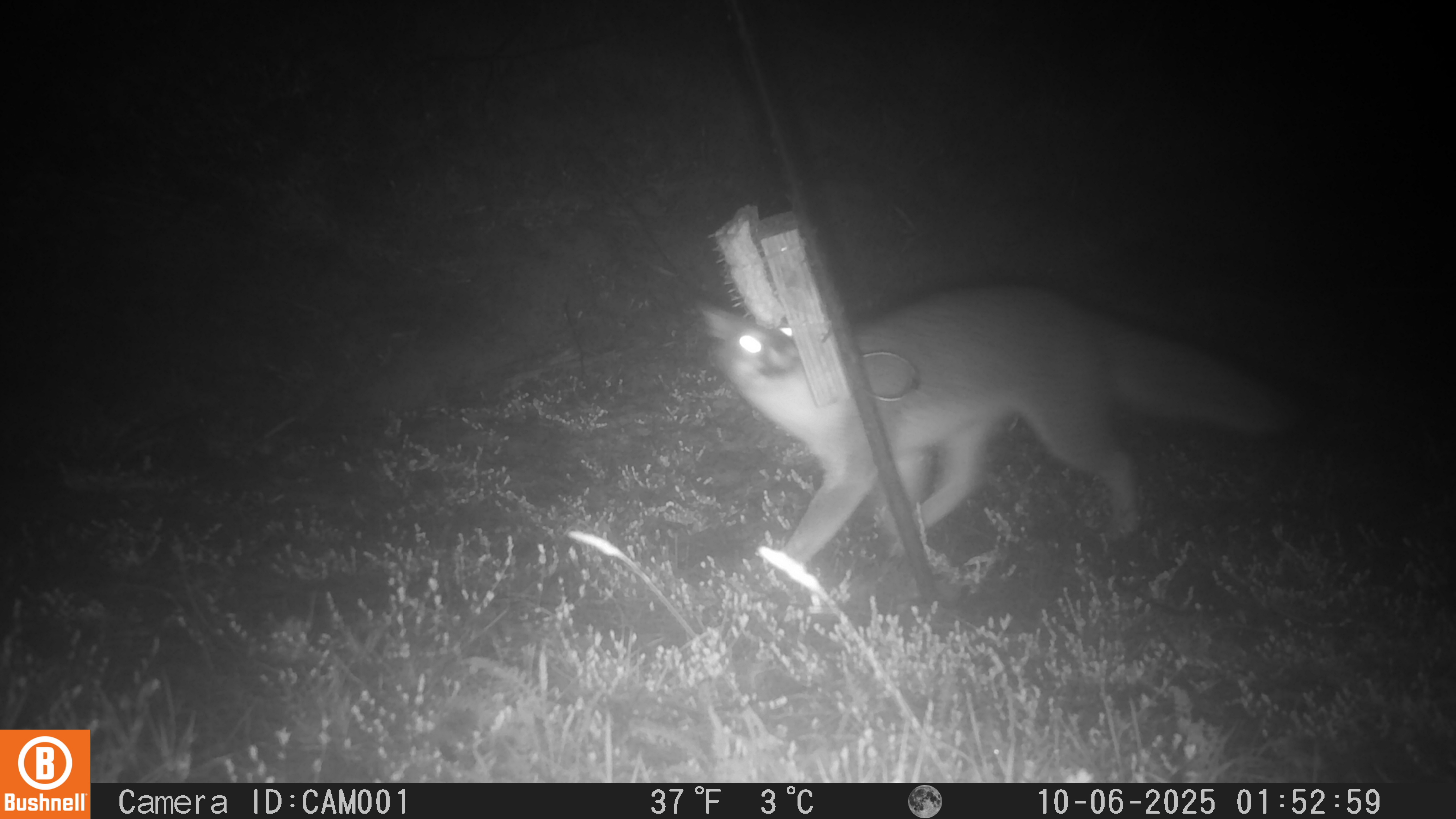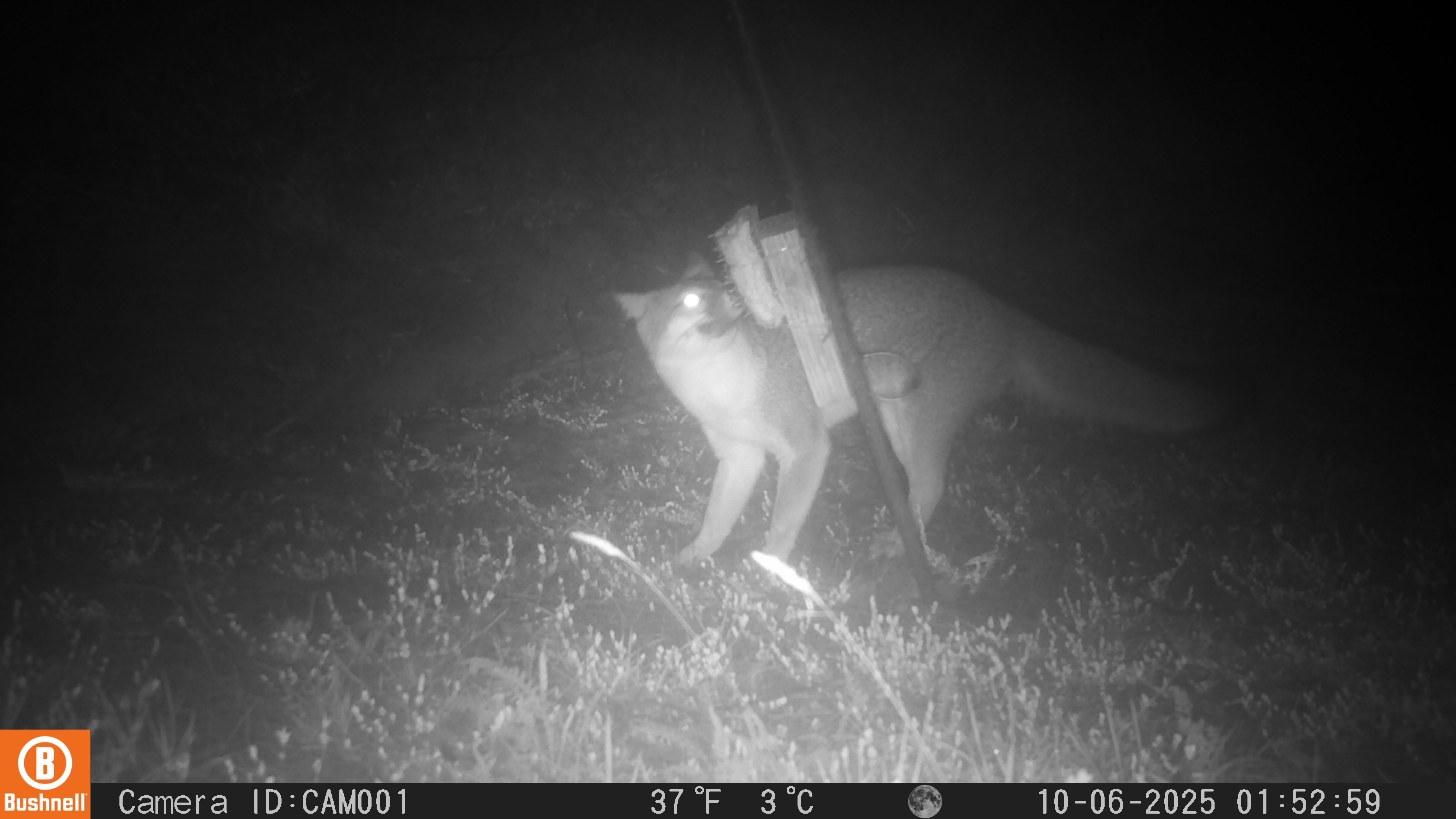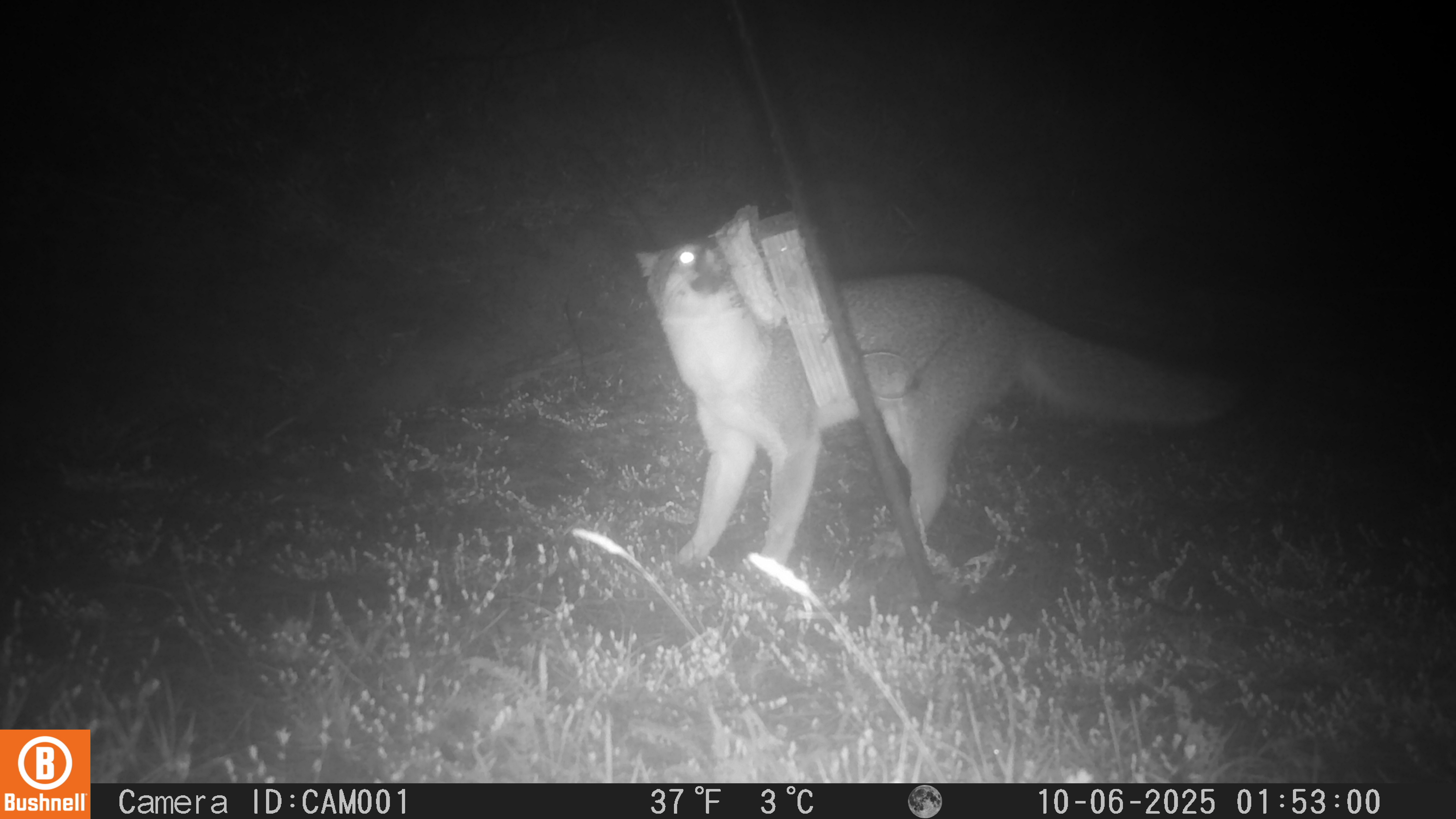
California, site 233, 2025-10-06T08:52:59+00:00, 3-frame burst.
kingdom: Animalia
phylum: Chordata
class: Mammalia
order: Carnivora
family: Canidae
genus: Urocyon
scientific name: Urocyon cinereoargenteus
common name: gray fox